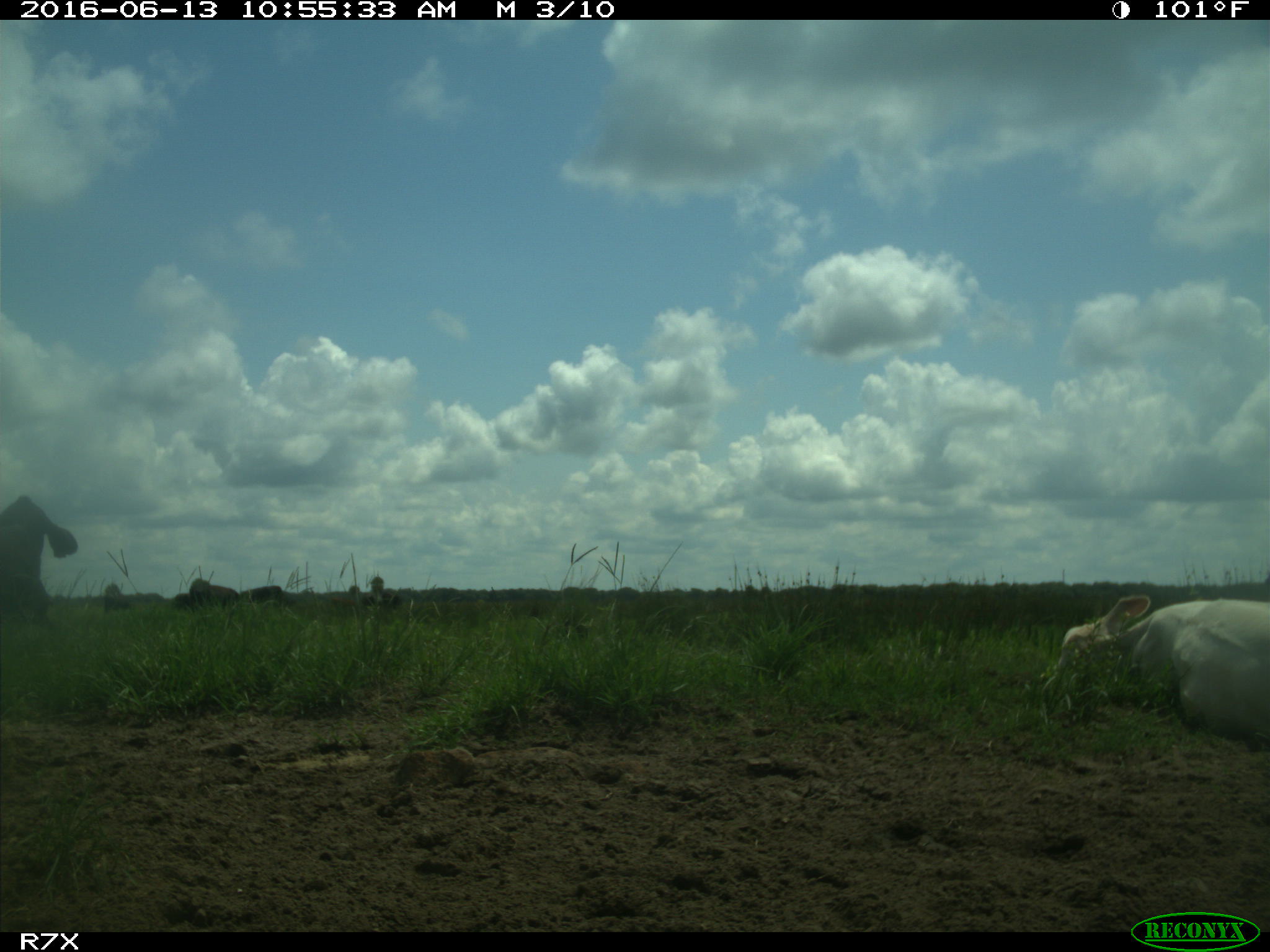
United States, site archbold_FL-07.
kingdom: Animalia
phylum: Chordata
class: Mammalia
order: Artiodactyla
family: Bovidae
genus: Bos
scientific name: Bos taurus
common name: domestic cow